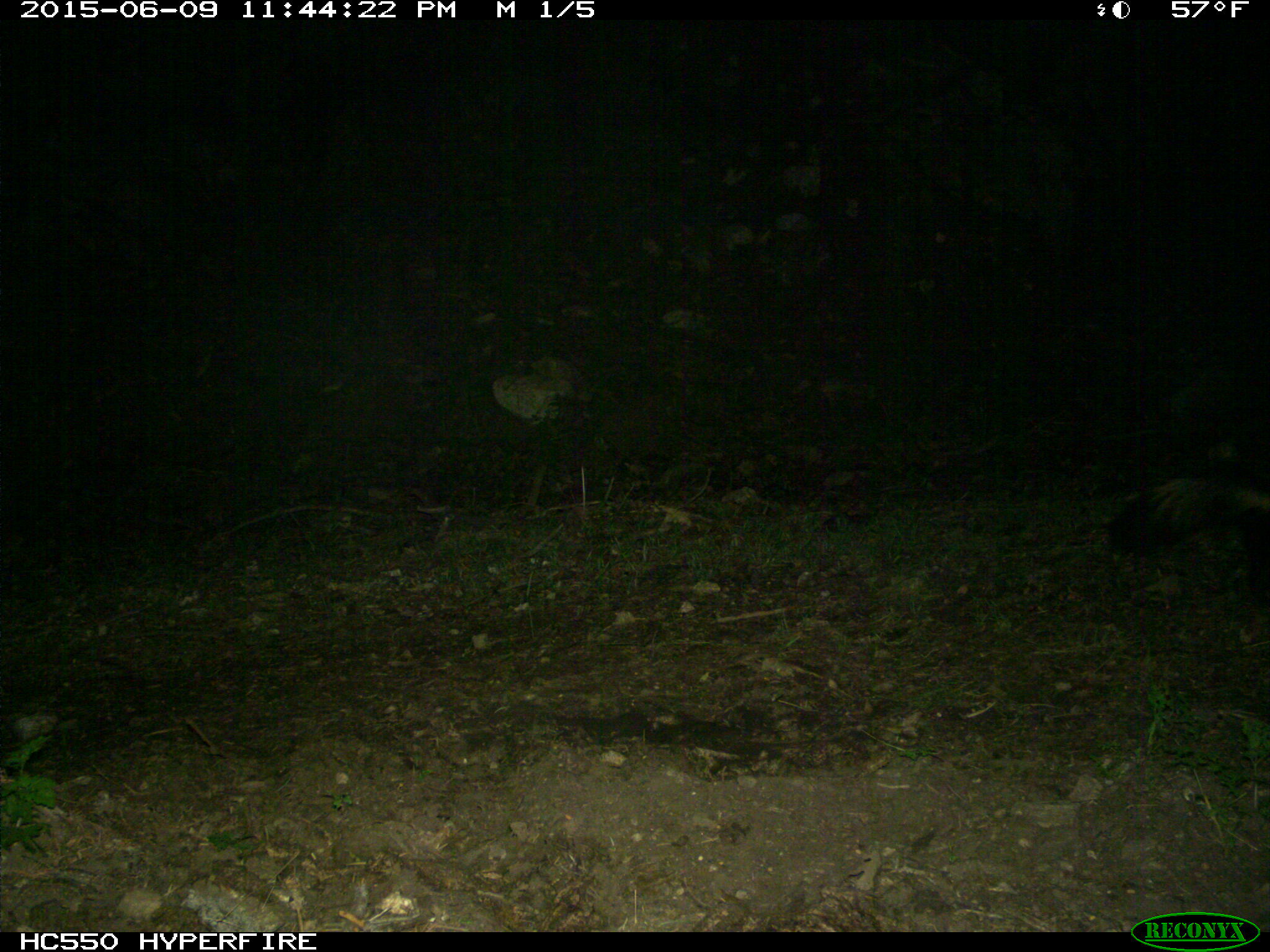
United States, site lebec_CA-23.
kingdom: Animalia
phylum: Chordata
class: Mammalia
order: Carnivora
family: Mephitidae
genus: Mephitis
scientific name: Mephitis mephitis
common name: striped skunk